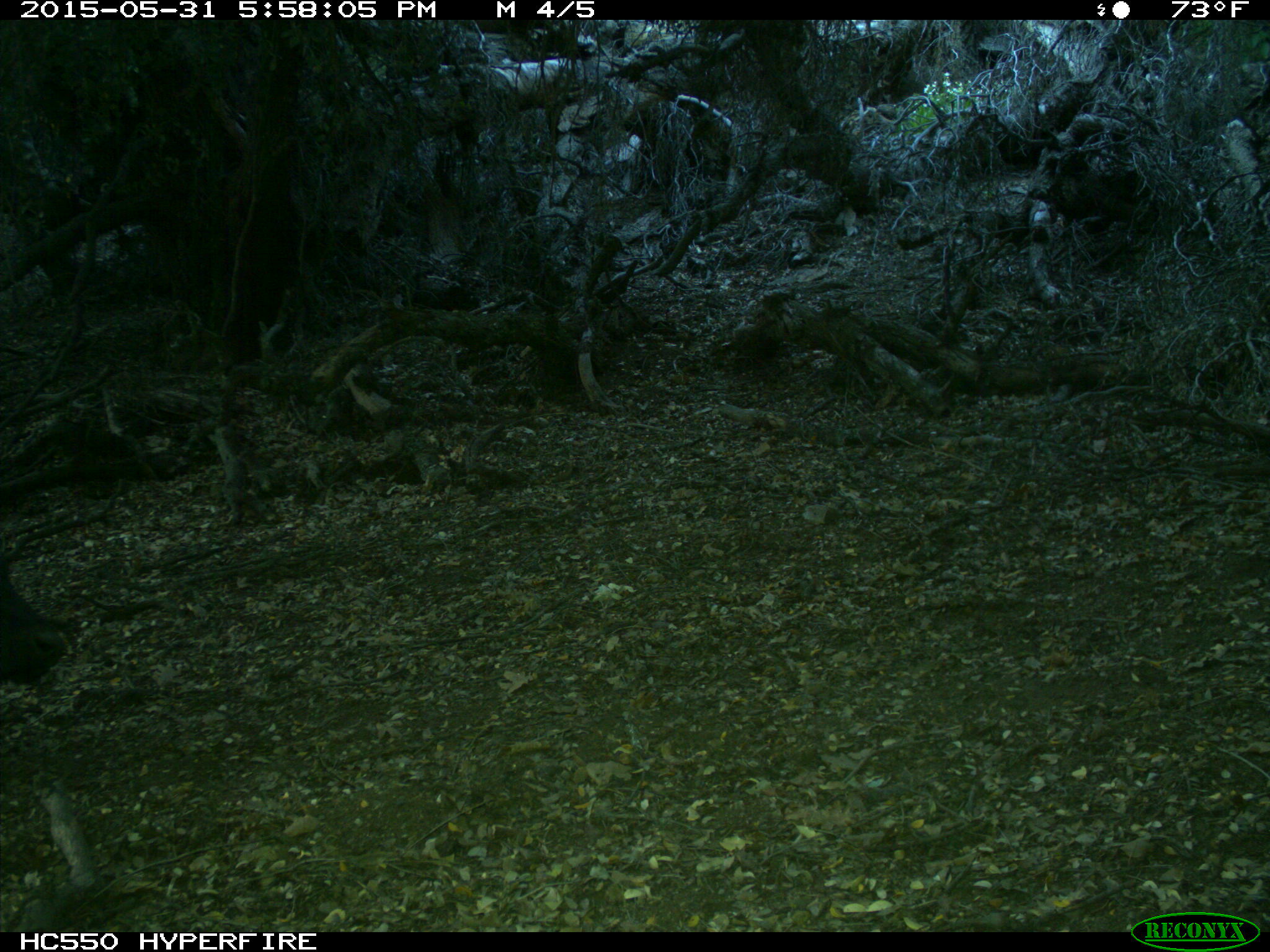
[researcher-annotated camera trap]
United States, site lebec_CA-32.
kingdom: Animalia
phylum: Chordata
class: Mammalia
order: Artiodactyla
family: Bovidae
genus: Bos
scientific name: Bos taurus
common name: domestic cow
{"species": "Bos taurus (domestic cow)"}